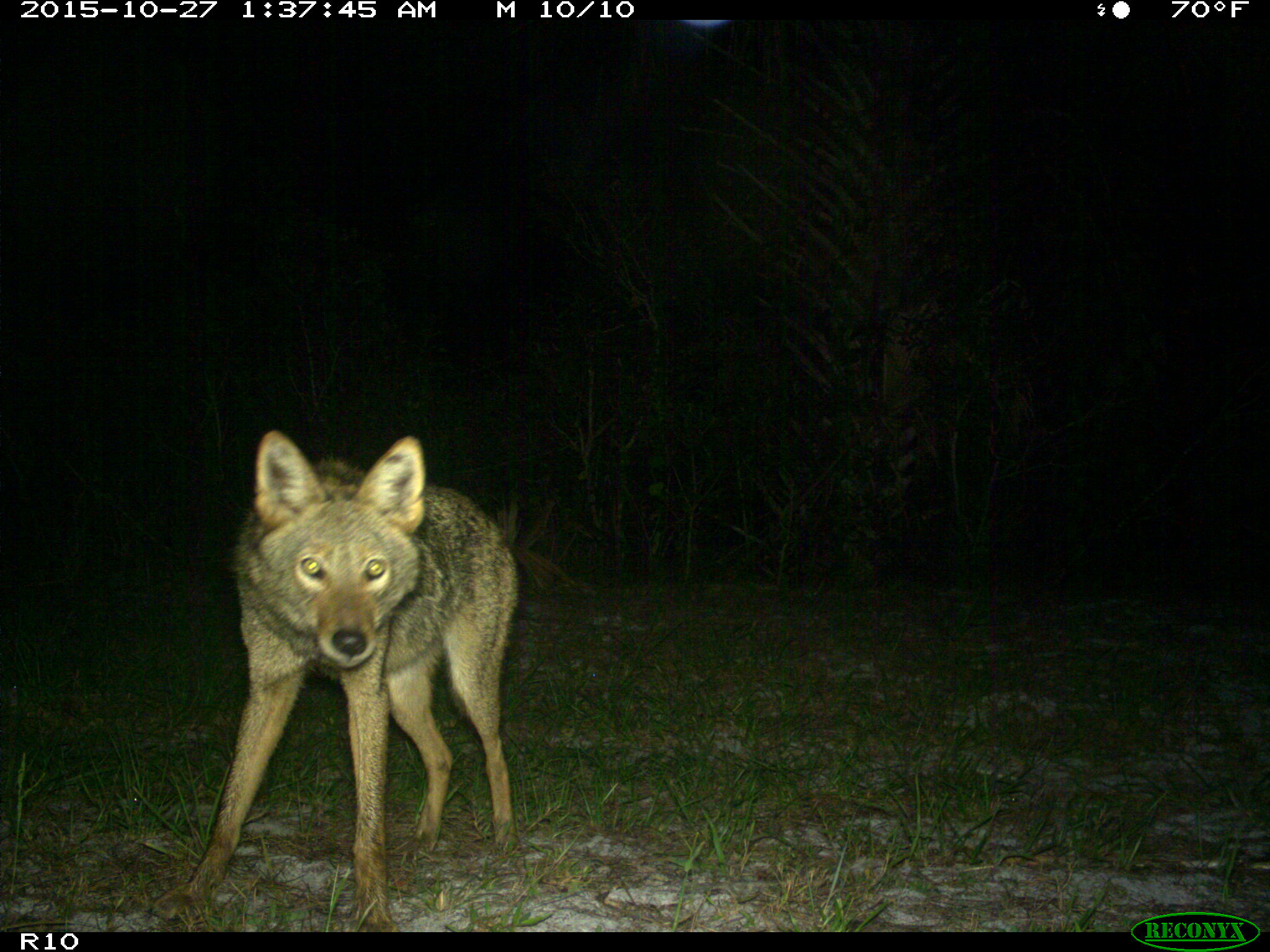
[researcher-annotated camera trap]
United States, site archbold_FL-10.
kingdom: Animalia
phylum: Chordata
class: Mammalia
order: Carnivora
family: Canidae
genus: Canis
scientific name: Canis latrans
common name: coyote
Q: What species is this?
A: Canis latrans (coyote).